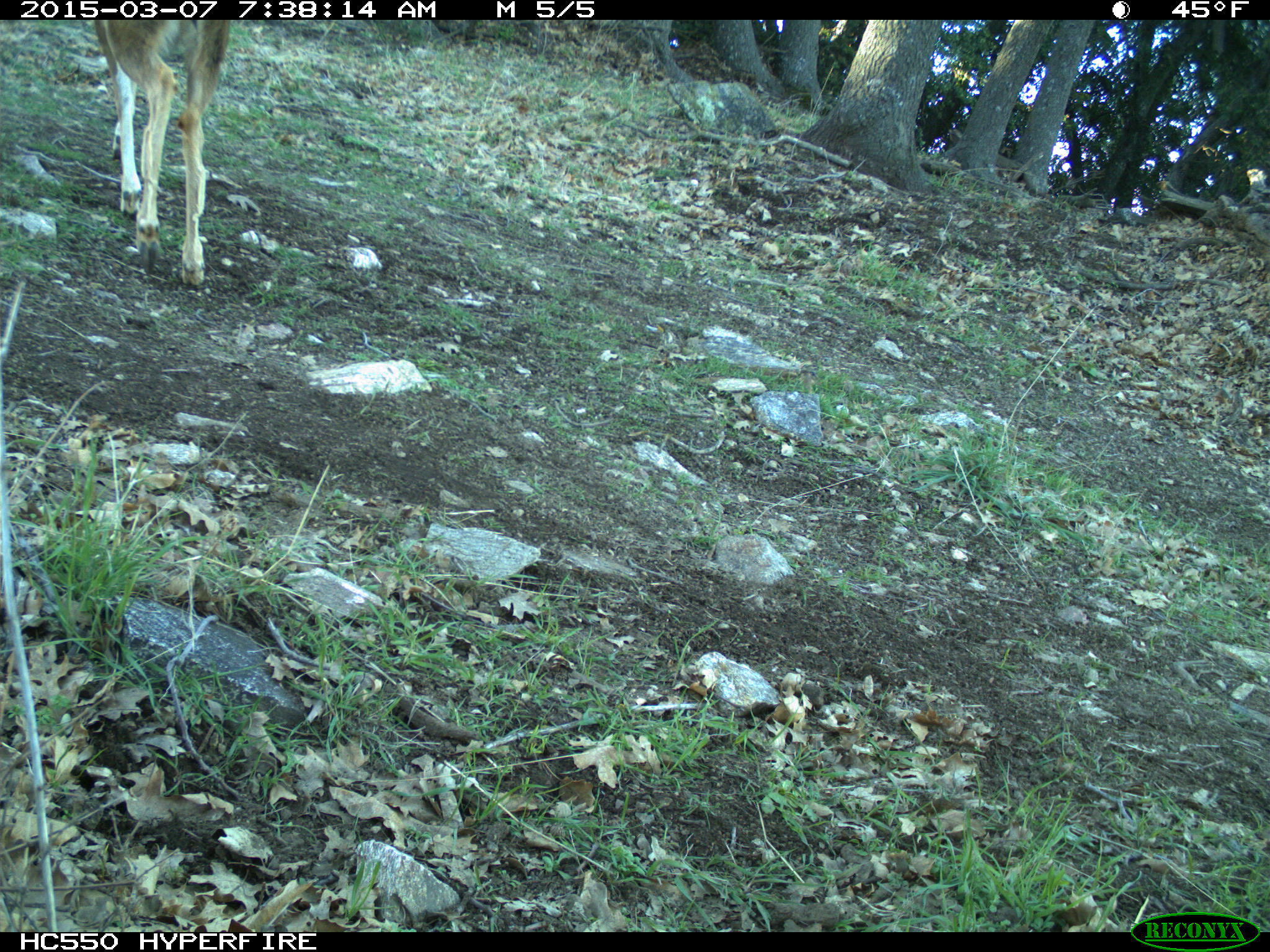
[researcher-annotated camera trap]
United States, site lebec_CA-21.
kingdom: Animalia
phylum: Chordata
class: Mammalia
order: Artiodactyla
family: Cervidae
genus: Odocoileus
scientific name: Odocoileus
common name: deer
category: unidentified deer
Unidentified deer (deer) (Odocoileus).